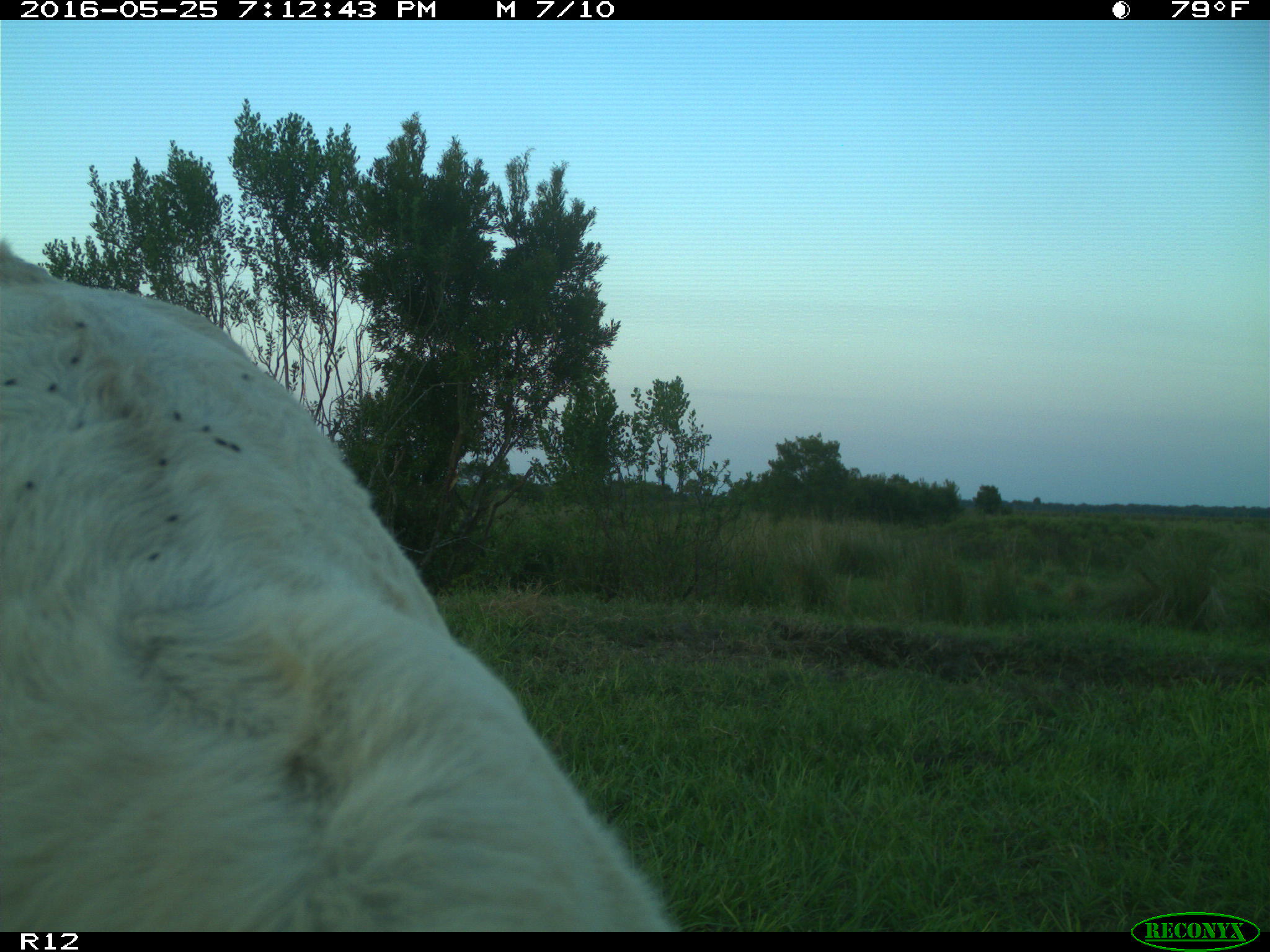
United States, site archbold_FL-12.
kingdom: Animalia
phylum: Chordata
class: Mammalia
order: Artiodactyla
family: Bovidae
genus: Bos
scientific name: Bos taurus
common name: domestic cow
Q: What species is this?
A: Bos taurus (domestic cow).